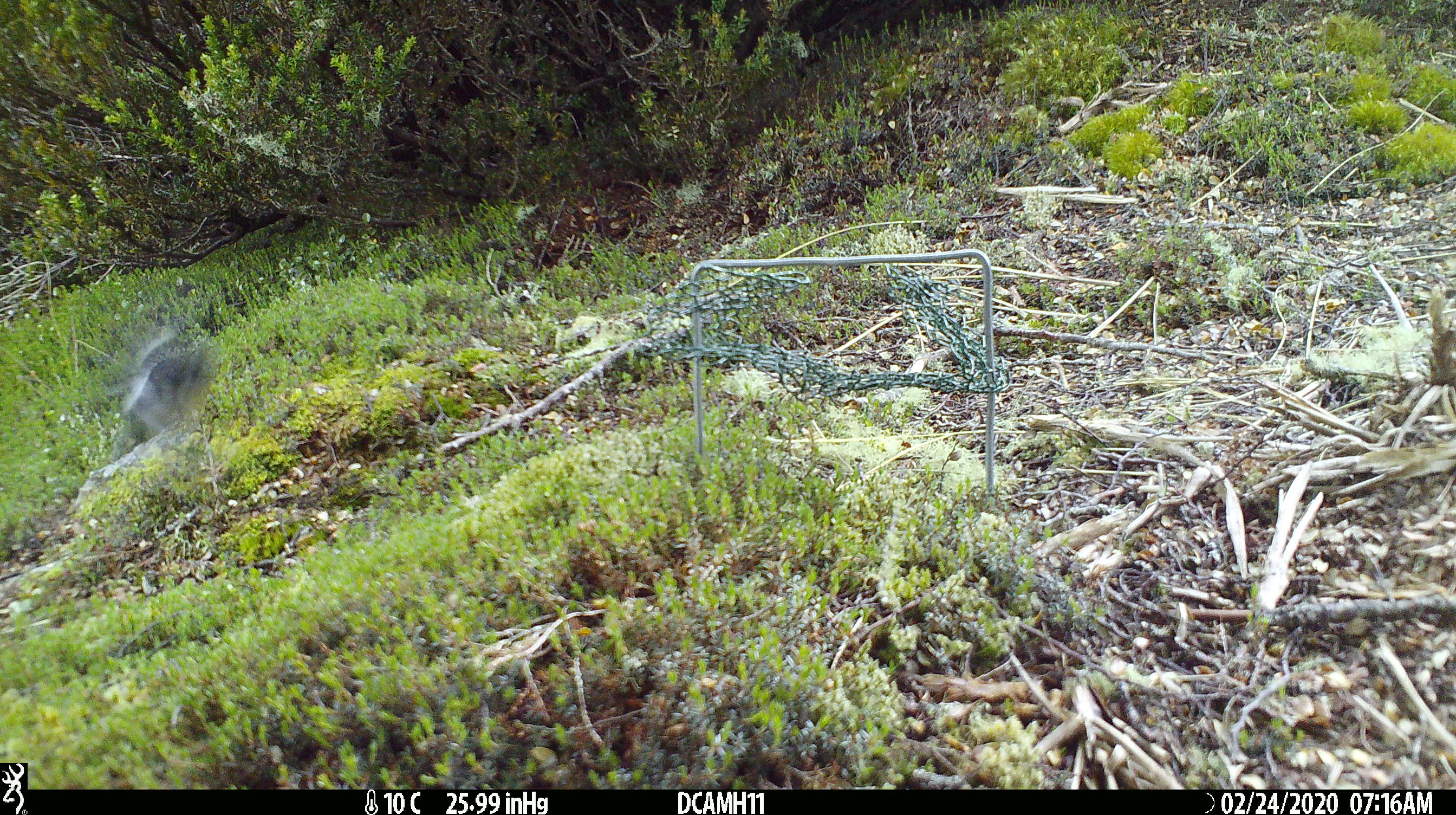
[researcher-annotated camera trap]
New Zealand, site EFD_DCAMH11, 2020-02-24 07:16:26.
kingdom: Animalia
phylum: Chordata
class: Aves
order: Passeriformes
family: Petroicidae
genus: Petroica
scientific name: Petroica macrocephala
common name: tomtit